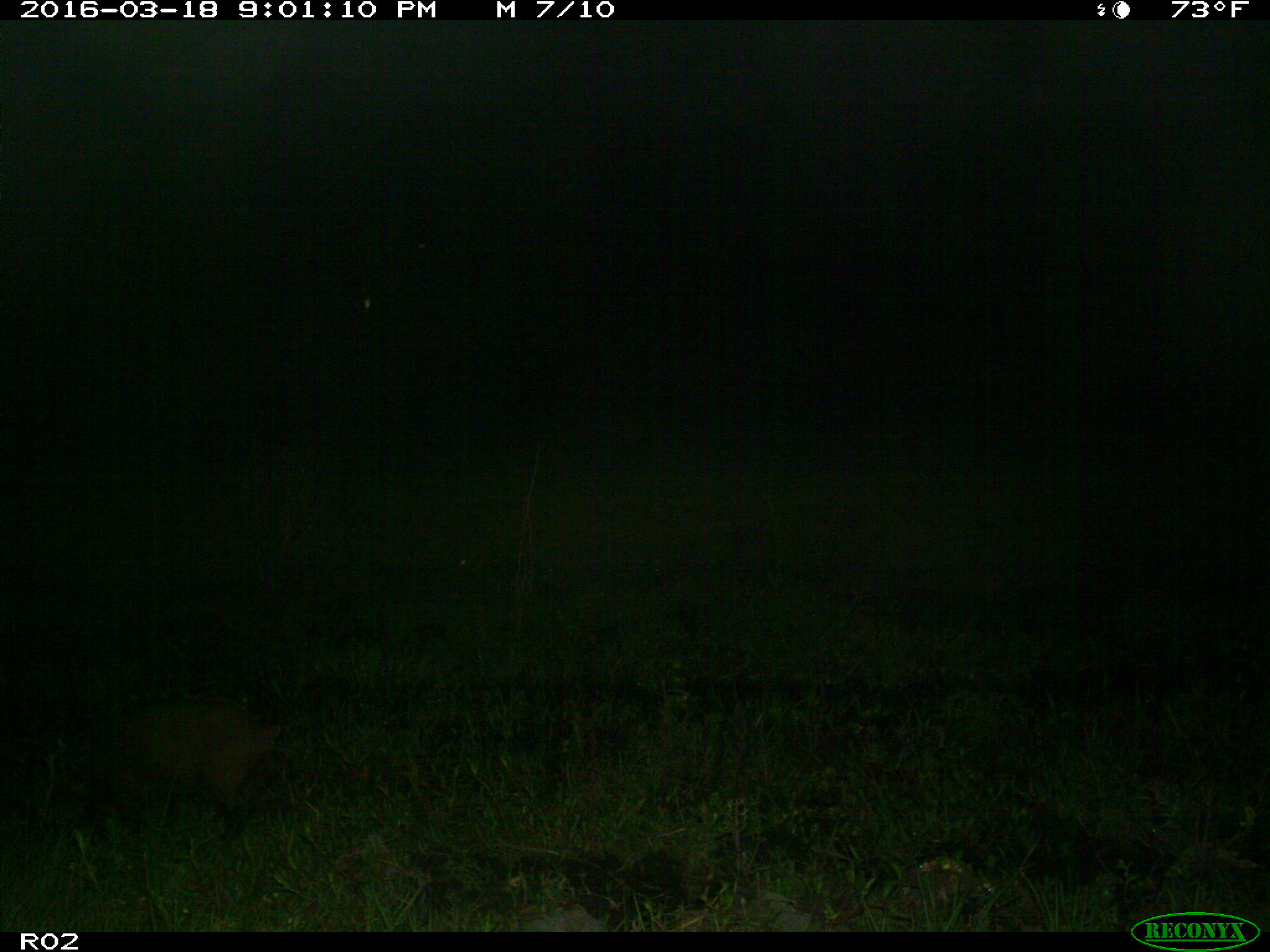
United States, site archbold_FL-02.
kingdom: Animalia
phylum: Chordata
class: Mammalia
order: Artiodactyla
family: Suidae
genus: Sus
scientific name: Sus scrofa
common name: wild boar